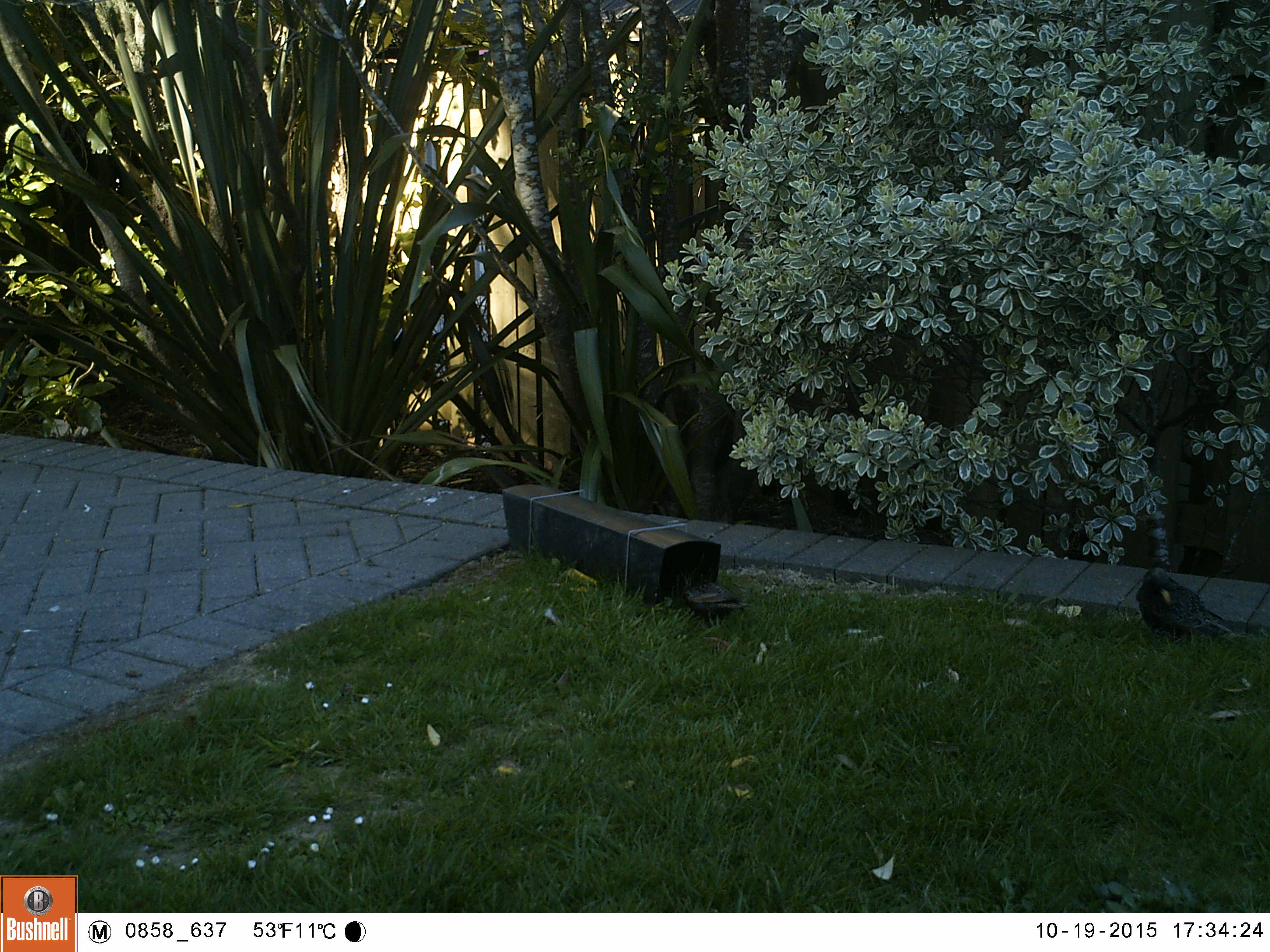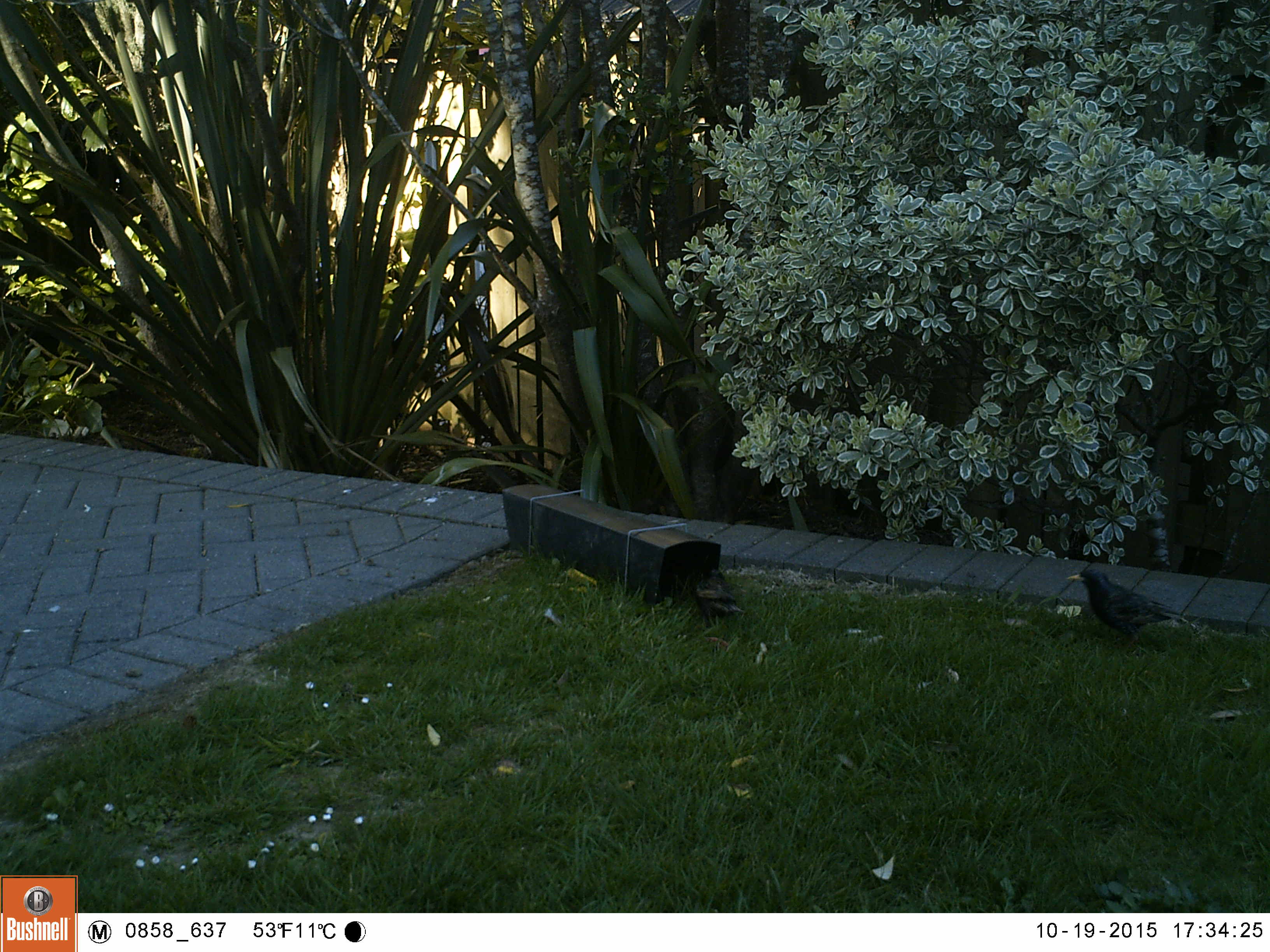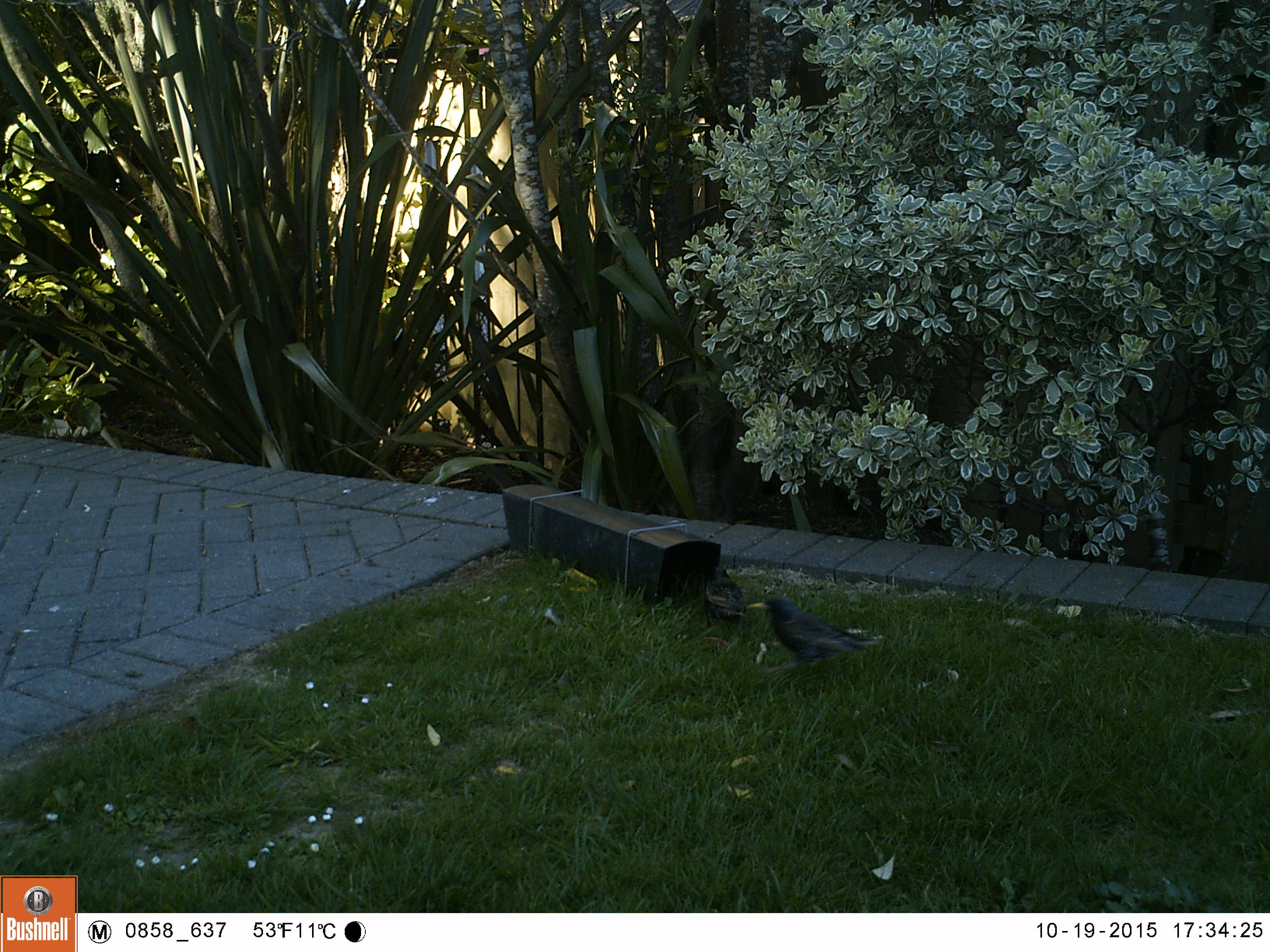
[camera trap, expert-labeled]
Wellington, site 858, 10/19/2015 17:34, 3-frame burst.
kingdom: Animalia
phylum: Chordata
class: Aves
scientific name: Aves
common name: bird